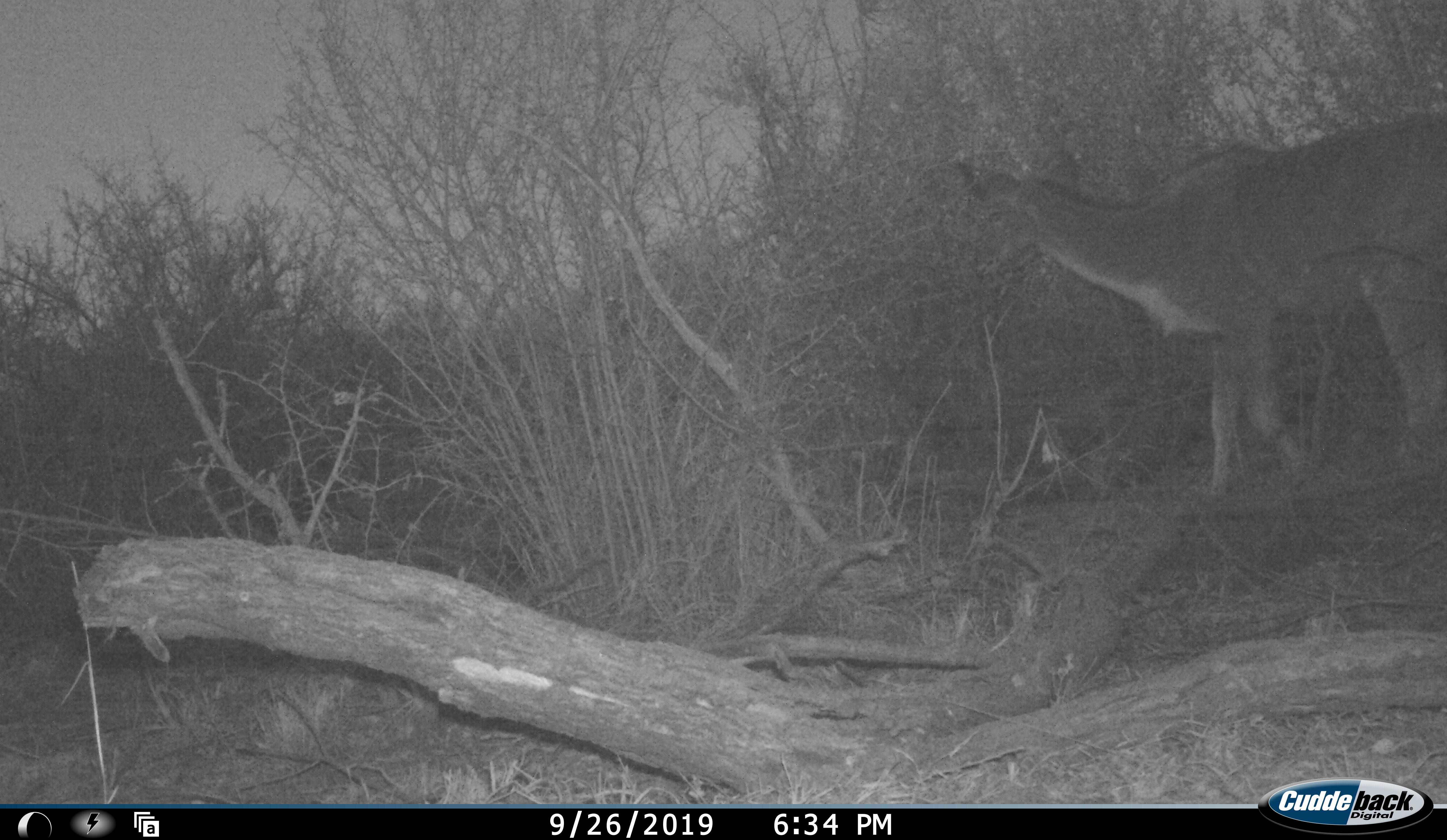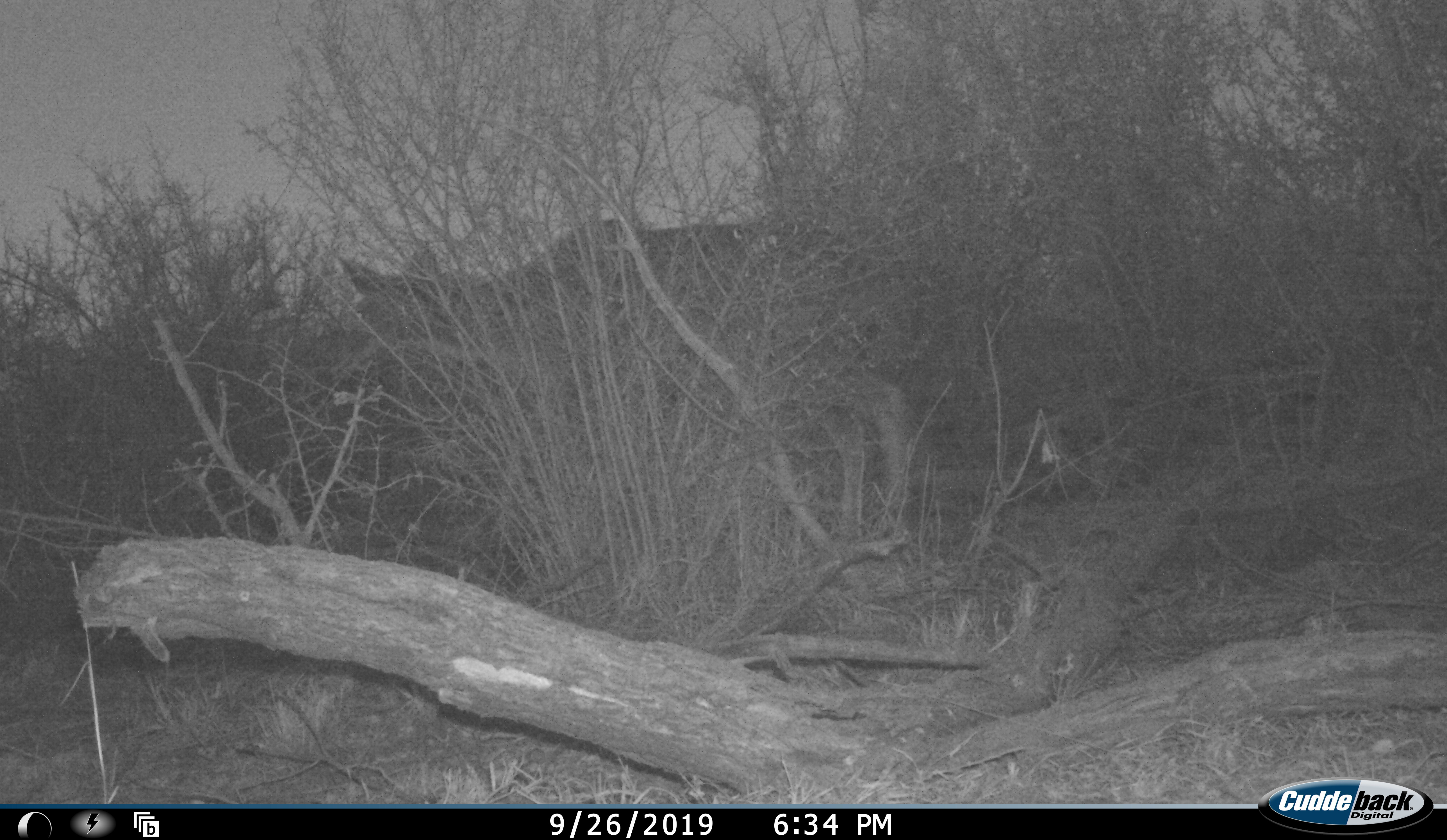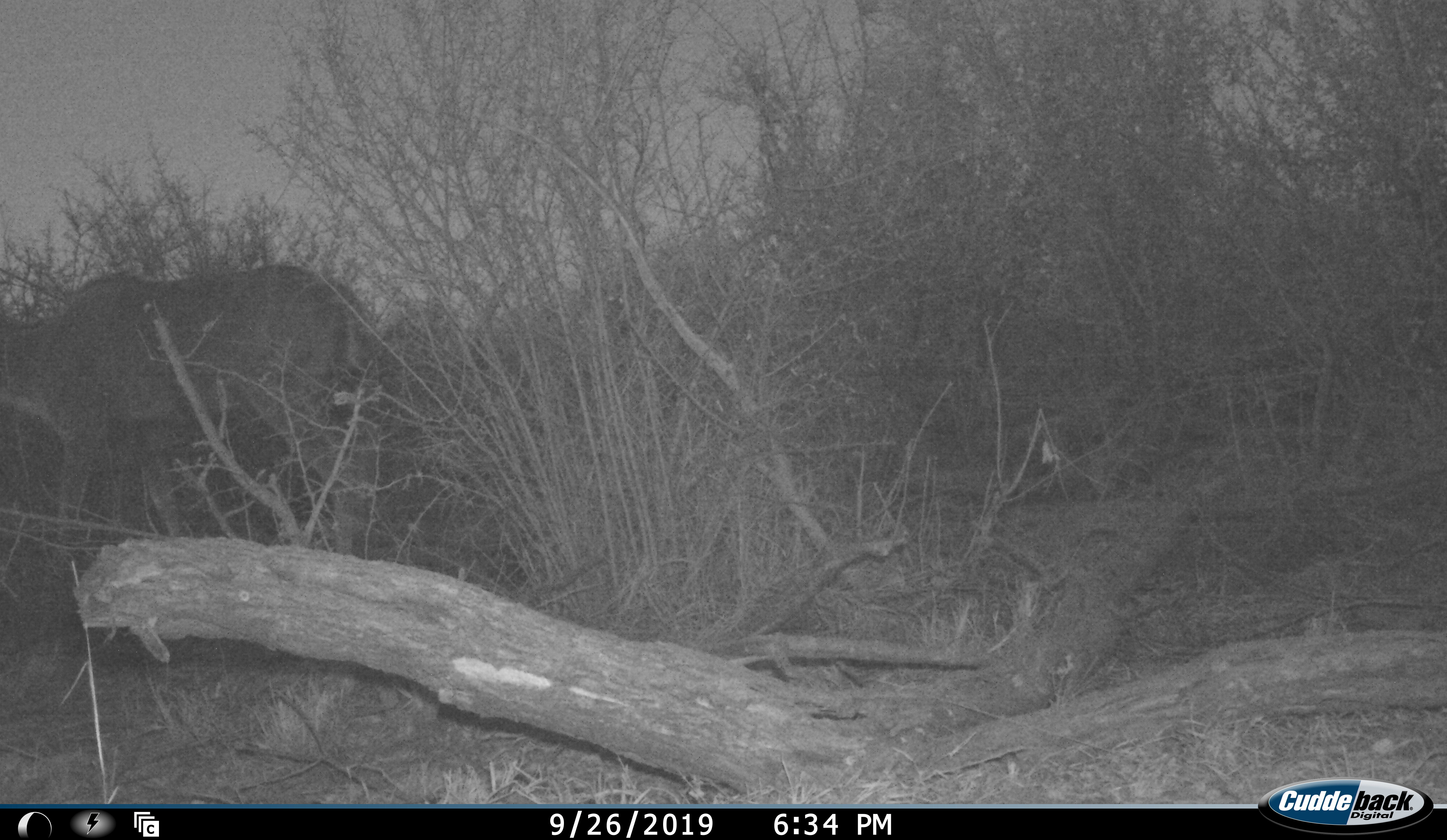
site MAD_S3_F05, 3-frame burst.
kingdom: Animalia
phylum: Chordata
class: Mammalia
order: Artiodactyla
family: Bovidae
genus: Tragelaphus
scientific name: Tragelaphus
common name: kudu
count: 1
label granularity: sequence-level